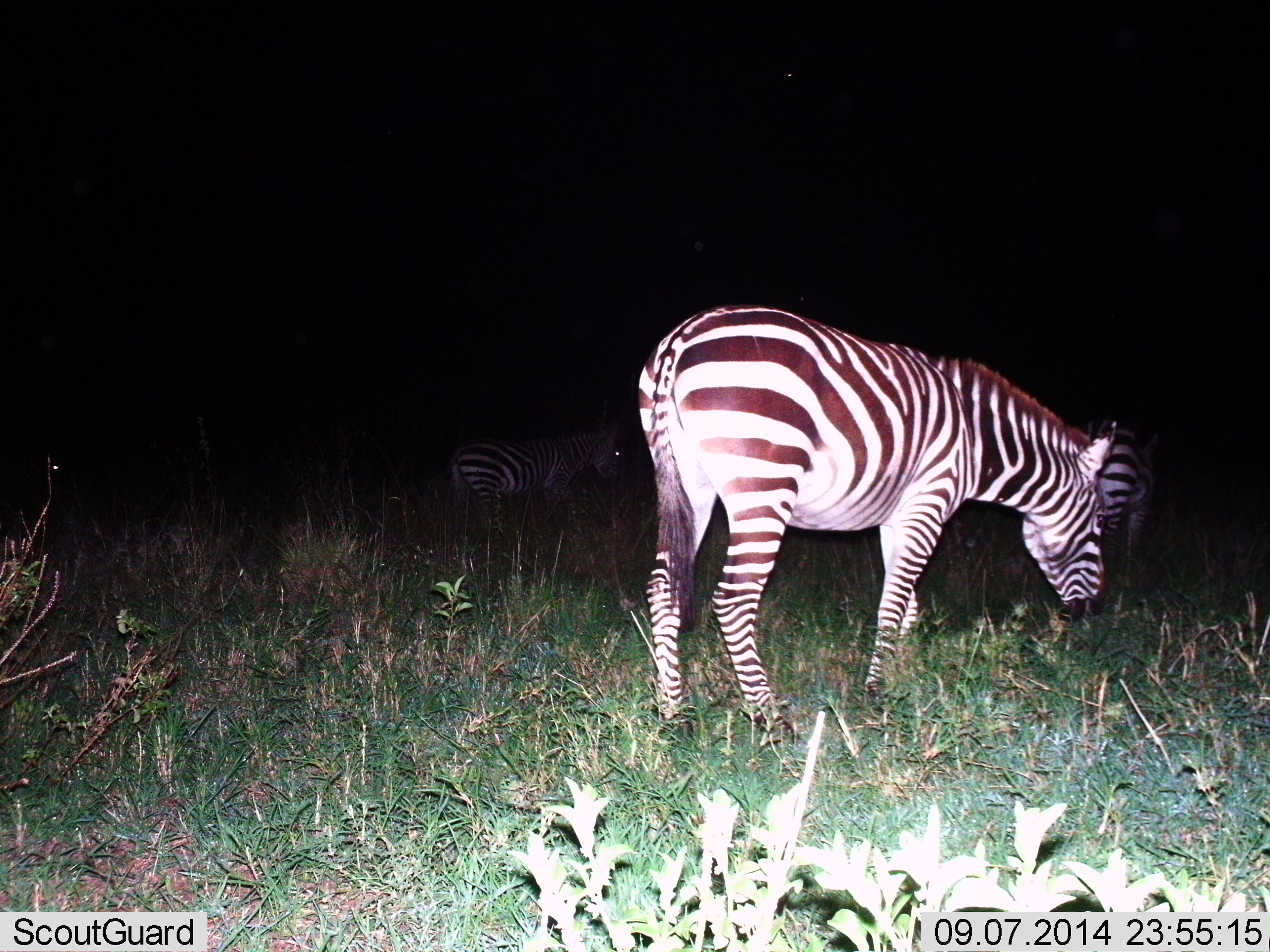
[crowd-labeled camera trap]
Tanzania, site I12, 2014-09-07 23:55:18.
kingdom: Animalia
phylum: Chordata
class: Mammalia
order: Perissodactyla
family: Equidae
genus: Equus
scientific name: Equus quagga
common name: plains zebra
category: zebra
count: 3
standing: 60%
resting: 0%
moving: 10%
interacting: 0%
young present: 0%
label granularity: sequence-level